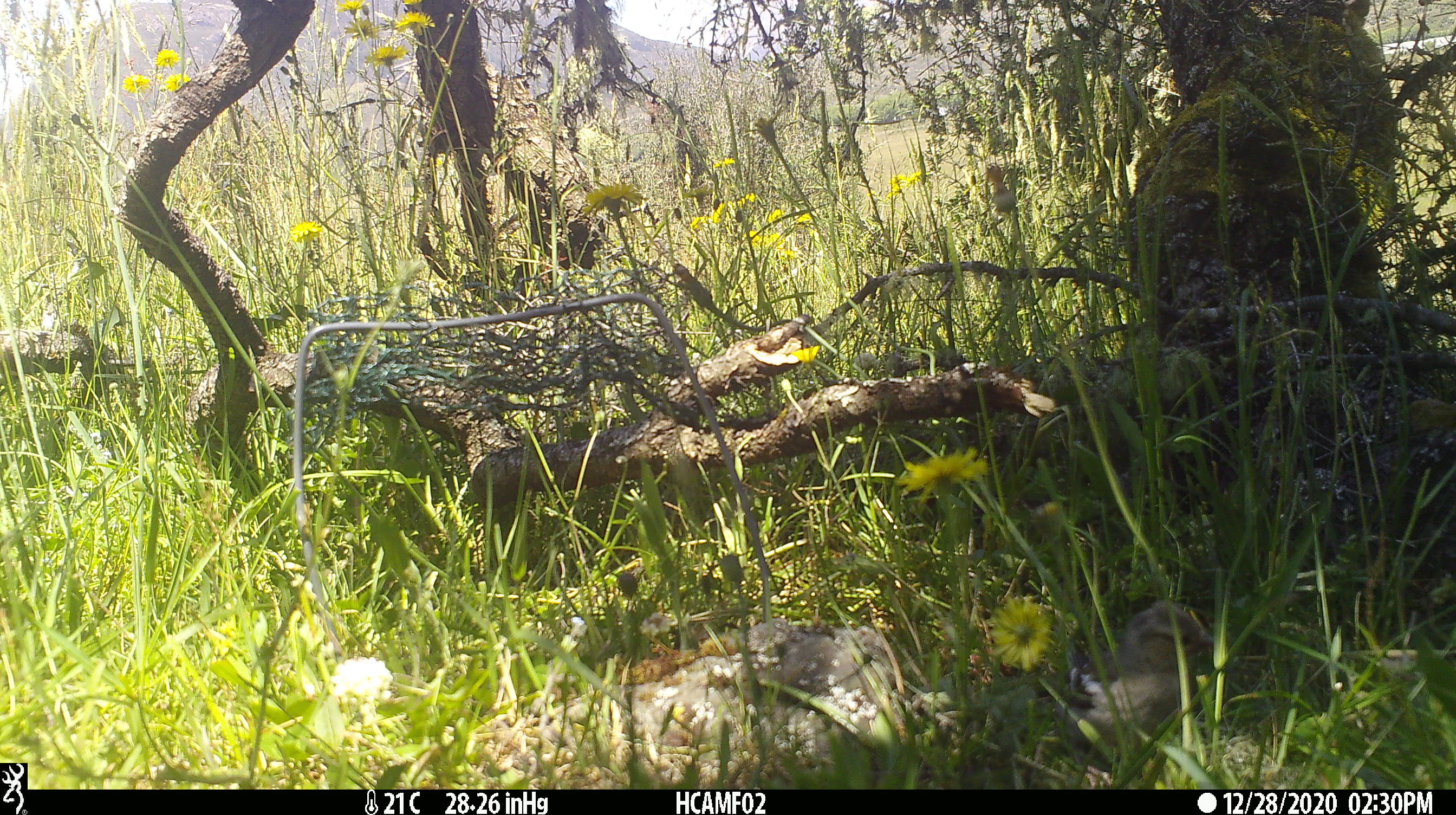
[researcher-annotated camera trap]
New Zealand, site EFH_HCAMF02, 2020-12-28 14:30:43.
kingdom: Animalia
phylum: Chordata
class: Aves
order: Passeriformes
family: Fringillidae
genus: Fringilla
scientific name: Fringilla coelebs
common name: common chaffinch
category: chaffinch